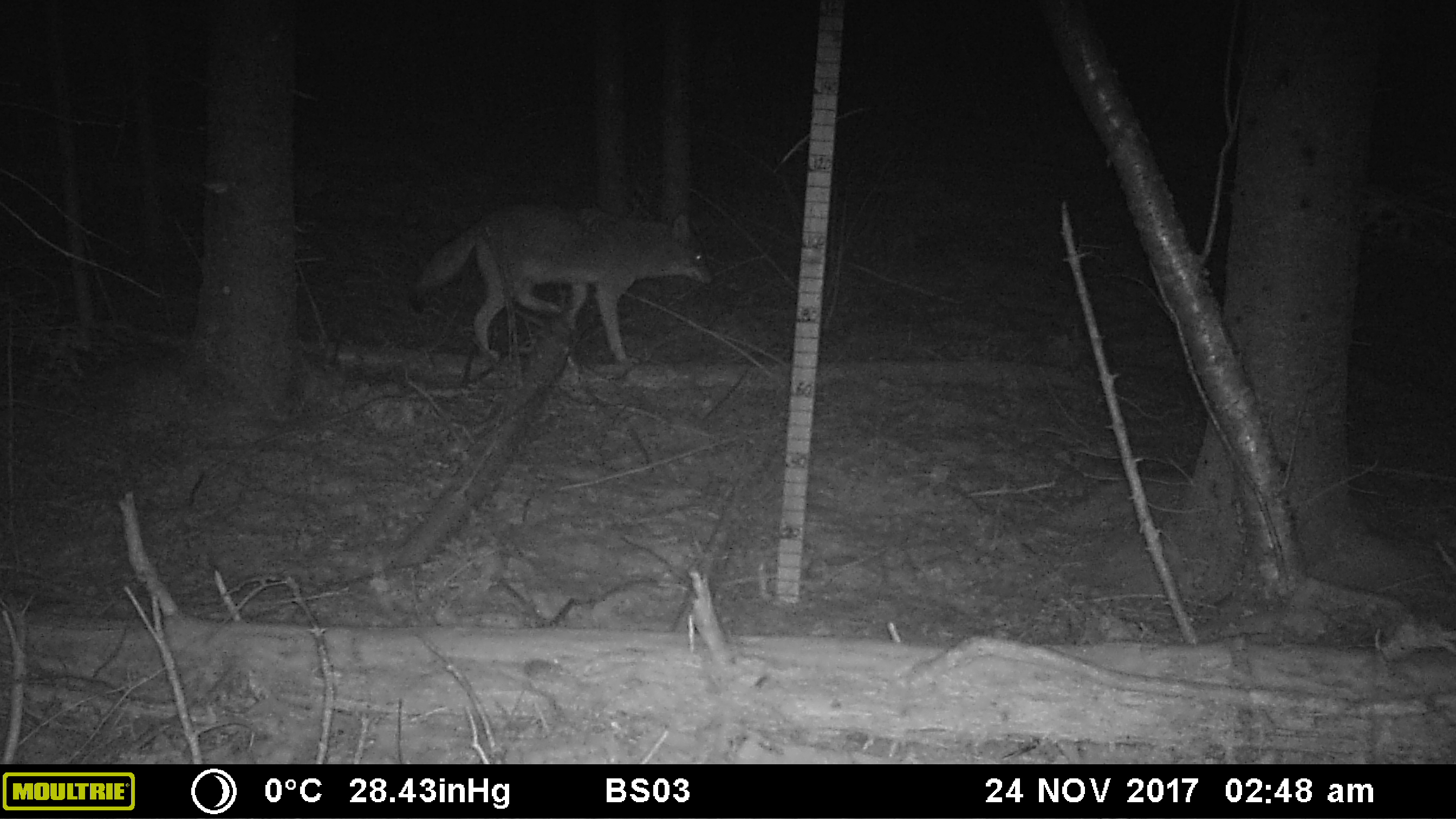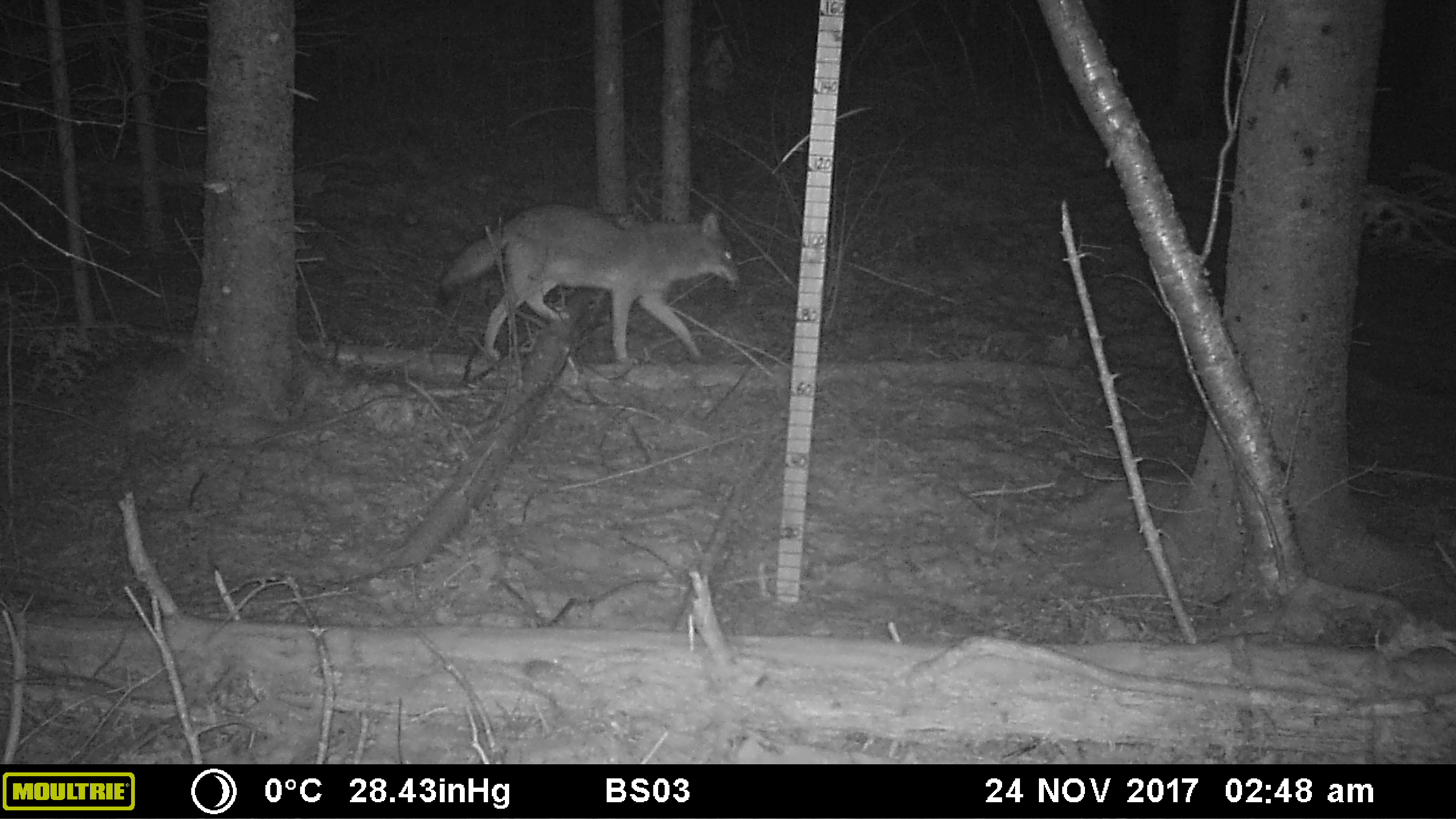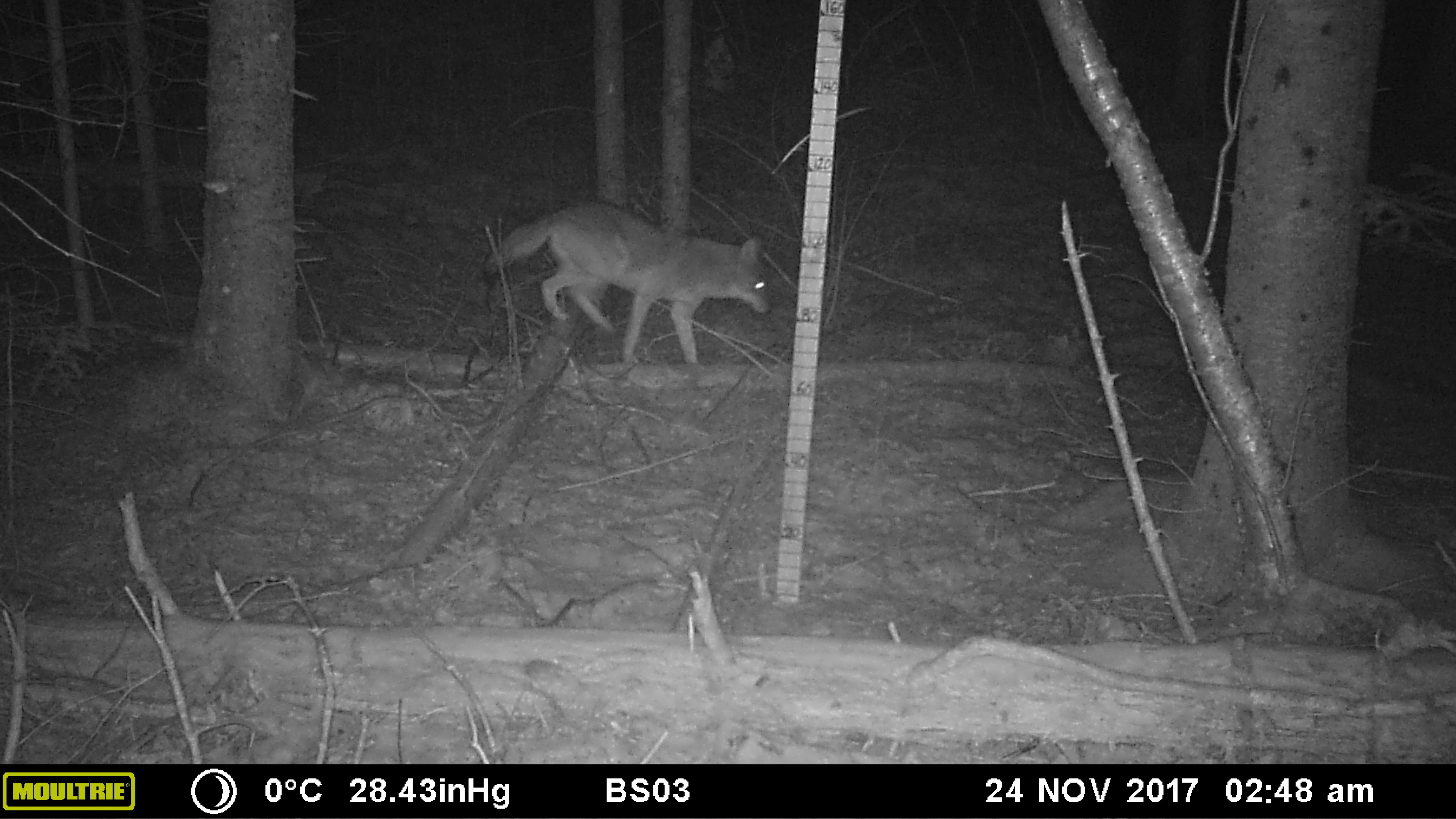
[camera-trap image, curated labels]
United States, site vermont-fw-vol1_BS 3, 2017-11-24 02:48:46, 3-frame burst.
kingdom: Animalia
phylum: Chordata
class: Mammalia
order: Carnivora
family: Canidae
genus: Canis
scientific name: Canis latrans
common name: coyote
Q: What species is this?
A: Coyote (Canis latrans).